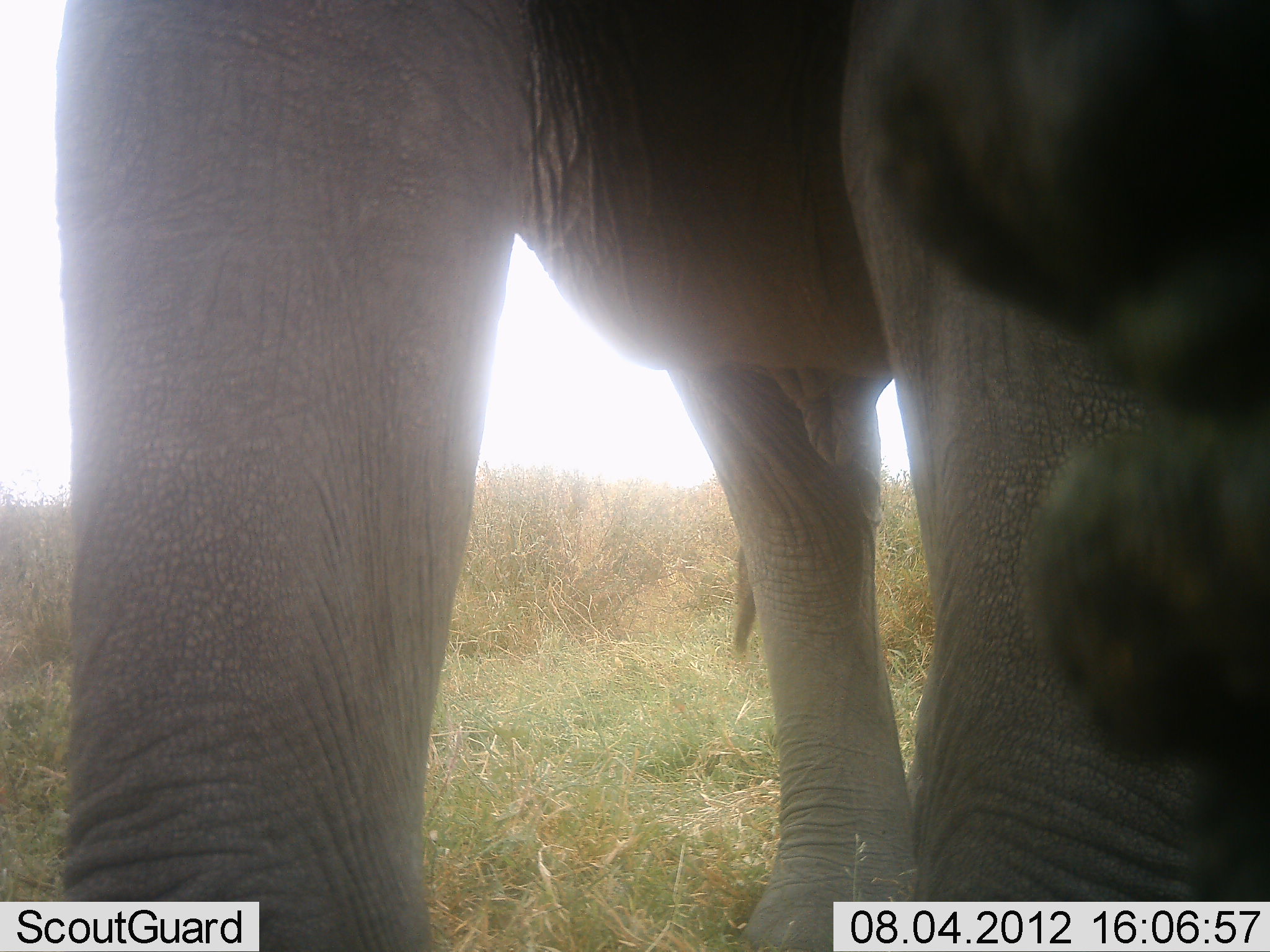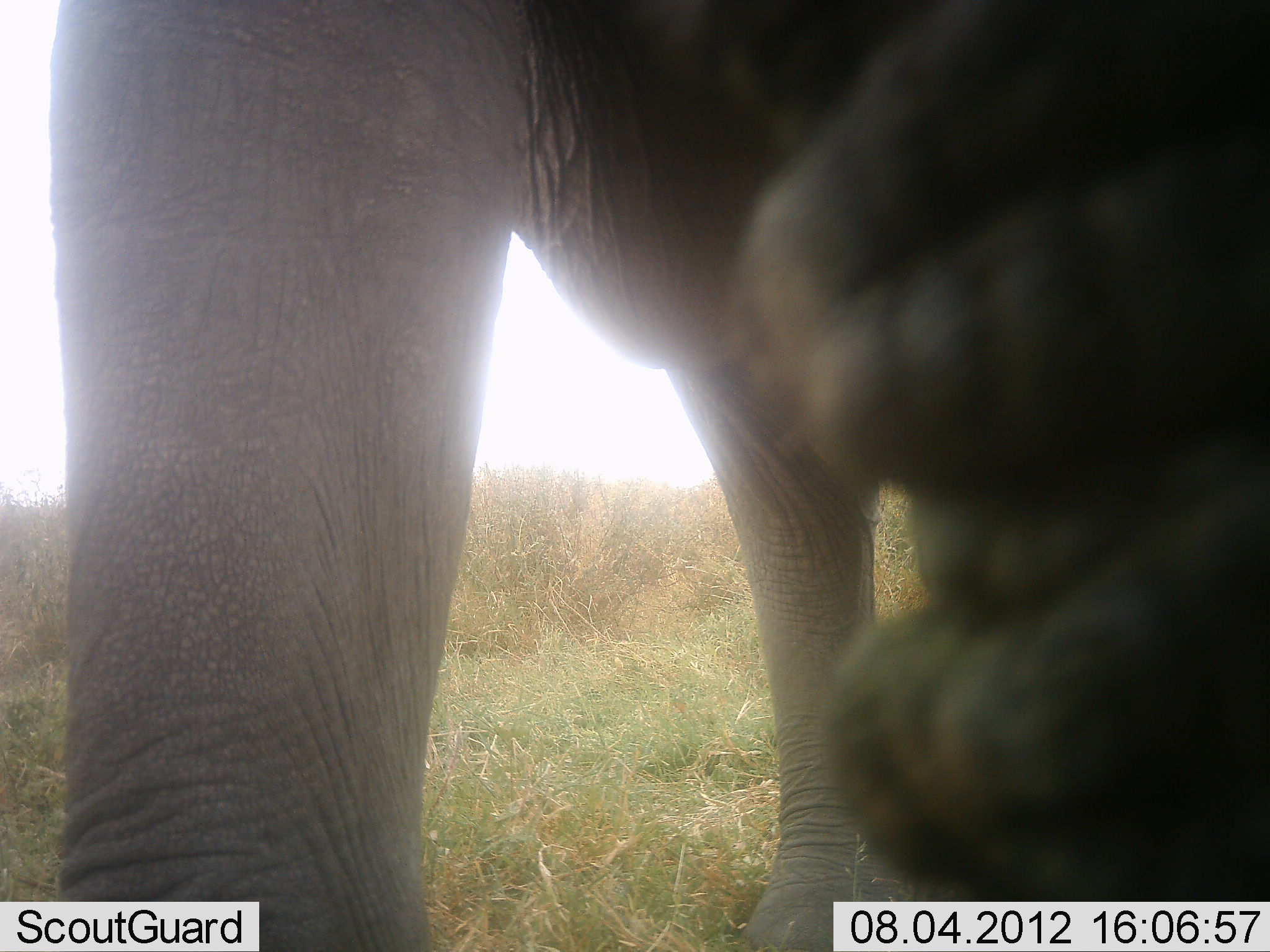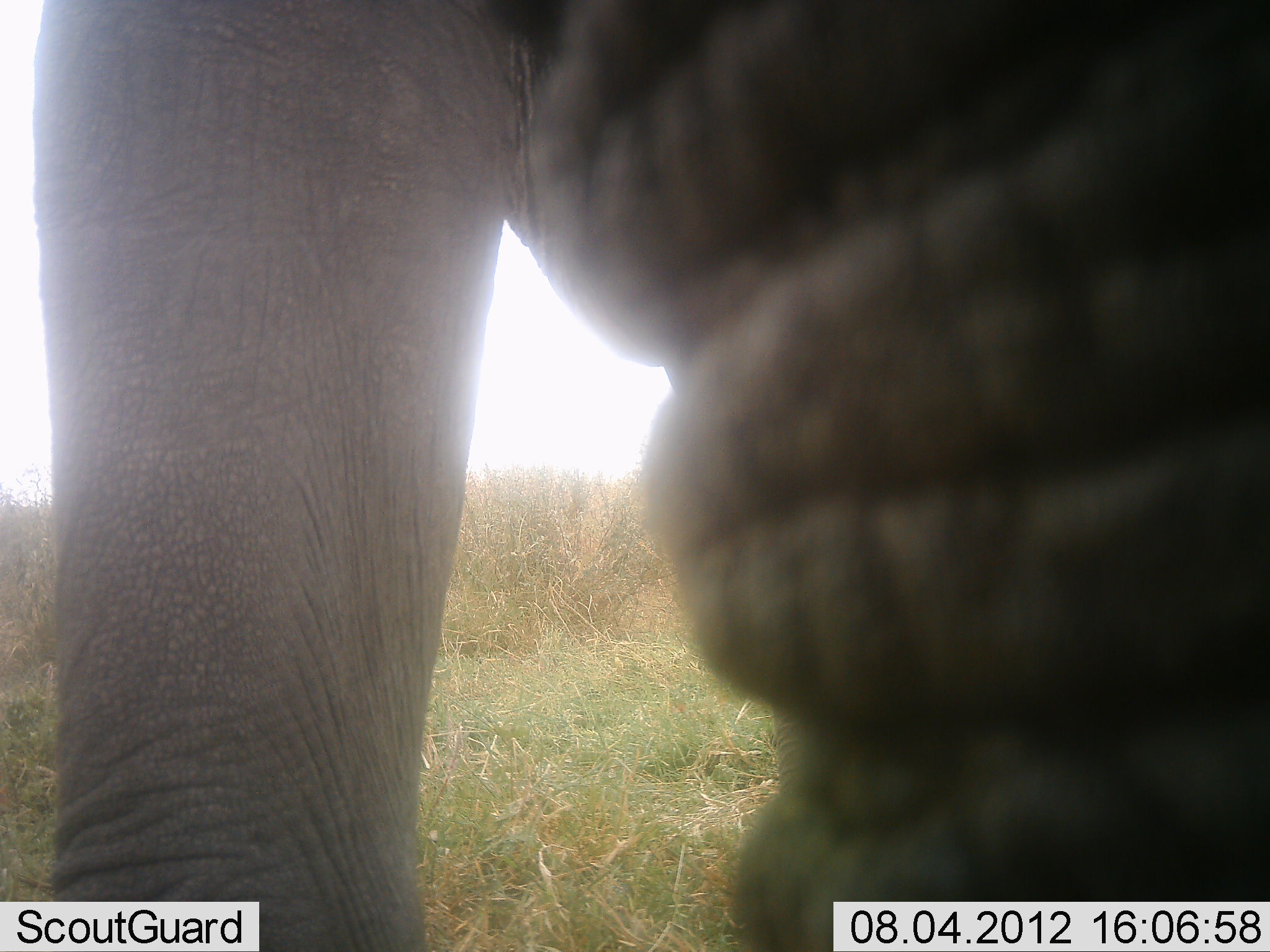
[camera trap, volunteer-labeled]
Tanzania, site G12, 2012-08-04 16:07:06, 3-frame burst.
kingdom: Animalia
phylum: Chordata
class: Mammalia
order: Proboscidea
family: Elephantidae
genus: Loxodonta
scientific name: Loxodonta africana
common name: african bush elephant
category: elephant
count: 1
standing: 100%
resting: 0%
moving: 0%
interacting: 0%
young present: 0%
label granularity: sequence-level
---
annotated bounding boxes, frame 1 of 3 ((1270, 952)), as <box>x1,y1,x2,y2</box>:
animal: <box>55,2,1216,952</box>; <box>867,2,1269,906</box>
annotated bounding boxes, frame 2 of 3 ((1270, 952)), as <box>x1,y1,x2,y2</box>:
animal: <box>47,0,943,950</box>; <box>708,2,1270,902</box>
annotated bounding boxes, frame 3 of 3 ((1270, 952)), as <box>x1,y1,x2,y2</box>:
animal: <box>502,0,1270,950</box>; <box>32,1,614,952</box>